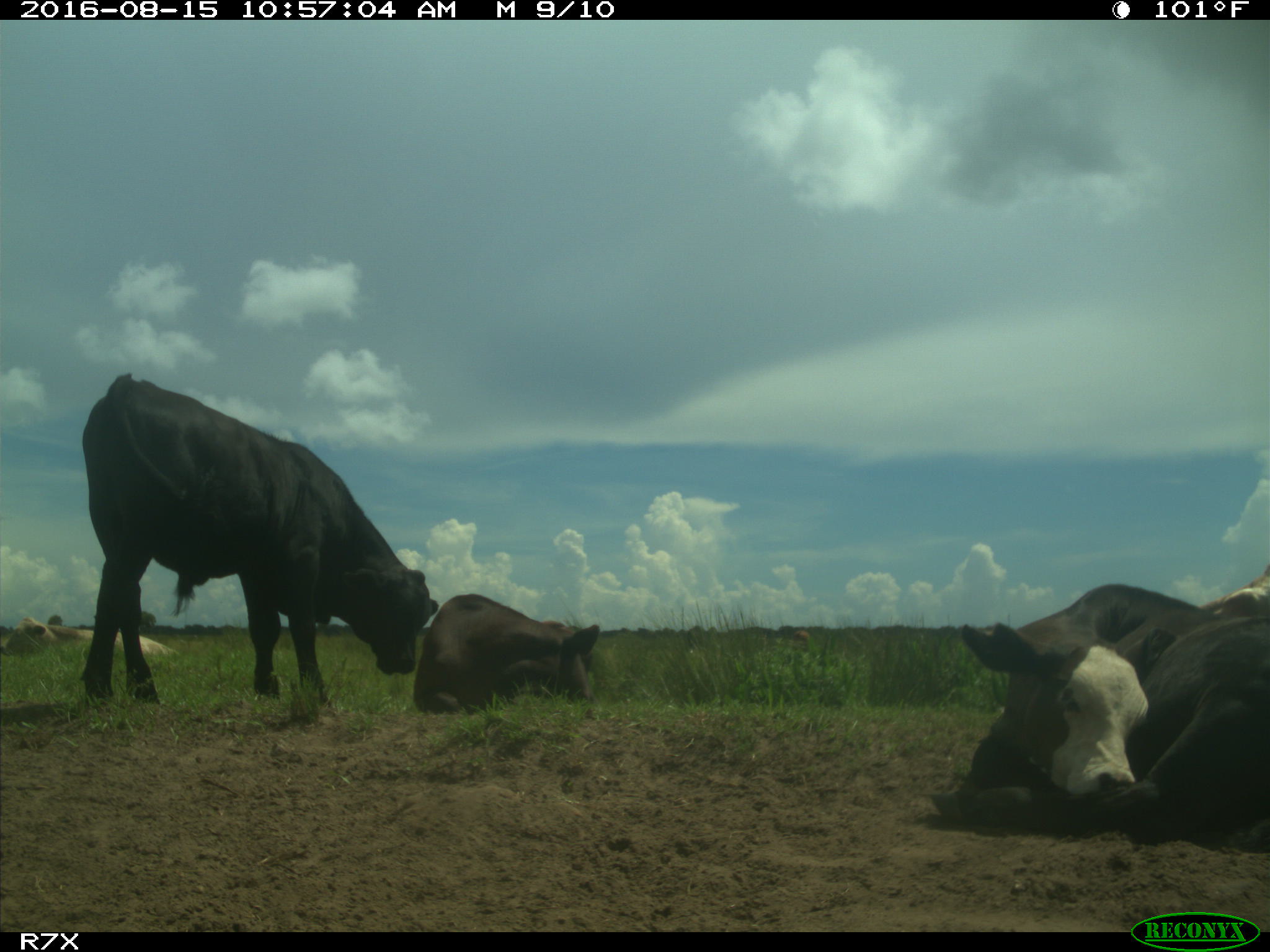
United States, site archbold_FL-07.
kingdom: Animalia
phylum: Chordata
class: Mammalia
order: Artiodactyla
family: Bovidae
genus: Bos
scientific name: Bos taurus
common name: domestic cow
Bos taurus (domestic cow).